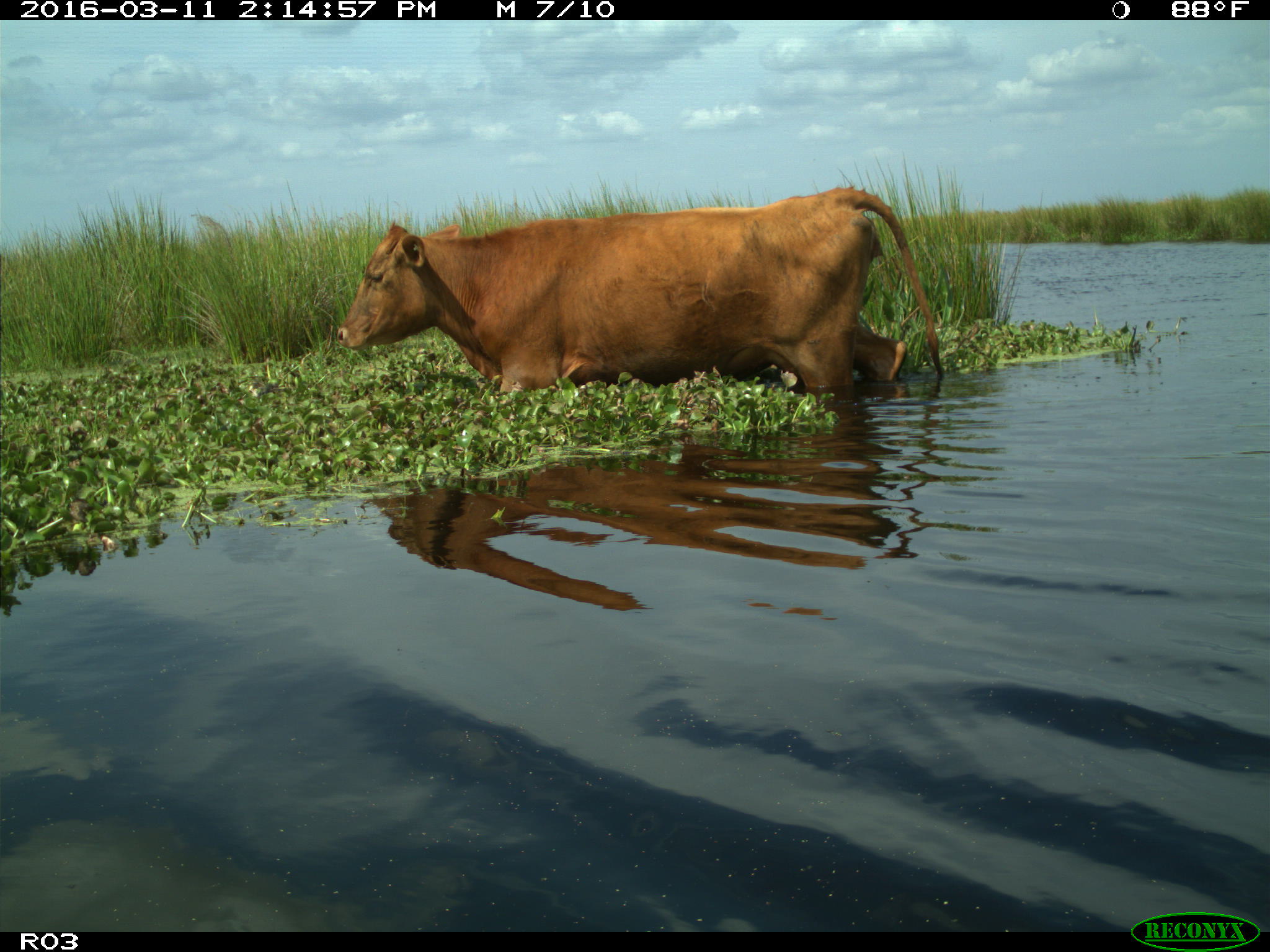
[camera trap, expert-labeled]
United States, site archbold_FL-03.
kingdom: Animalia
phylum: Chordata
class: Mammalia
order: Artiodactyla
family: Bovidae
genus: Bos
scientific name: Bos taurus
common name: domestic cow